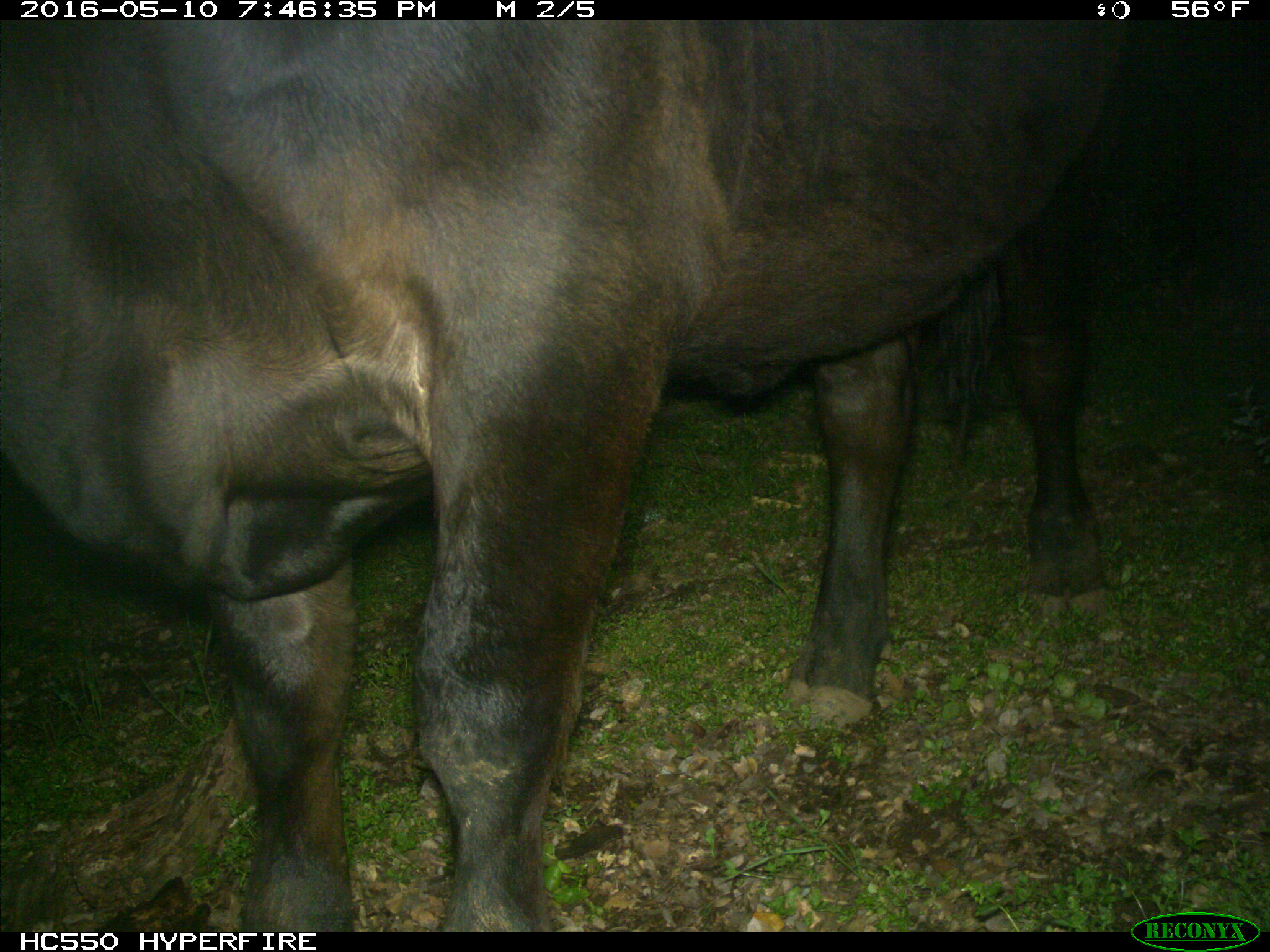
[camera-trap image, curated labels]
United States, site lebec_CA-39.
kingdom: Animalia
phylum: Chordata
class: Mammalia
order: Artiodactyla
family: Bovidae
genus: Bos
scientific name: Bos taurus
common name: domestic cow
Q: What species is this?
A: Bos taurus (domestic cow).